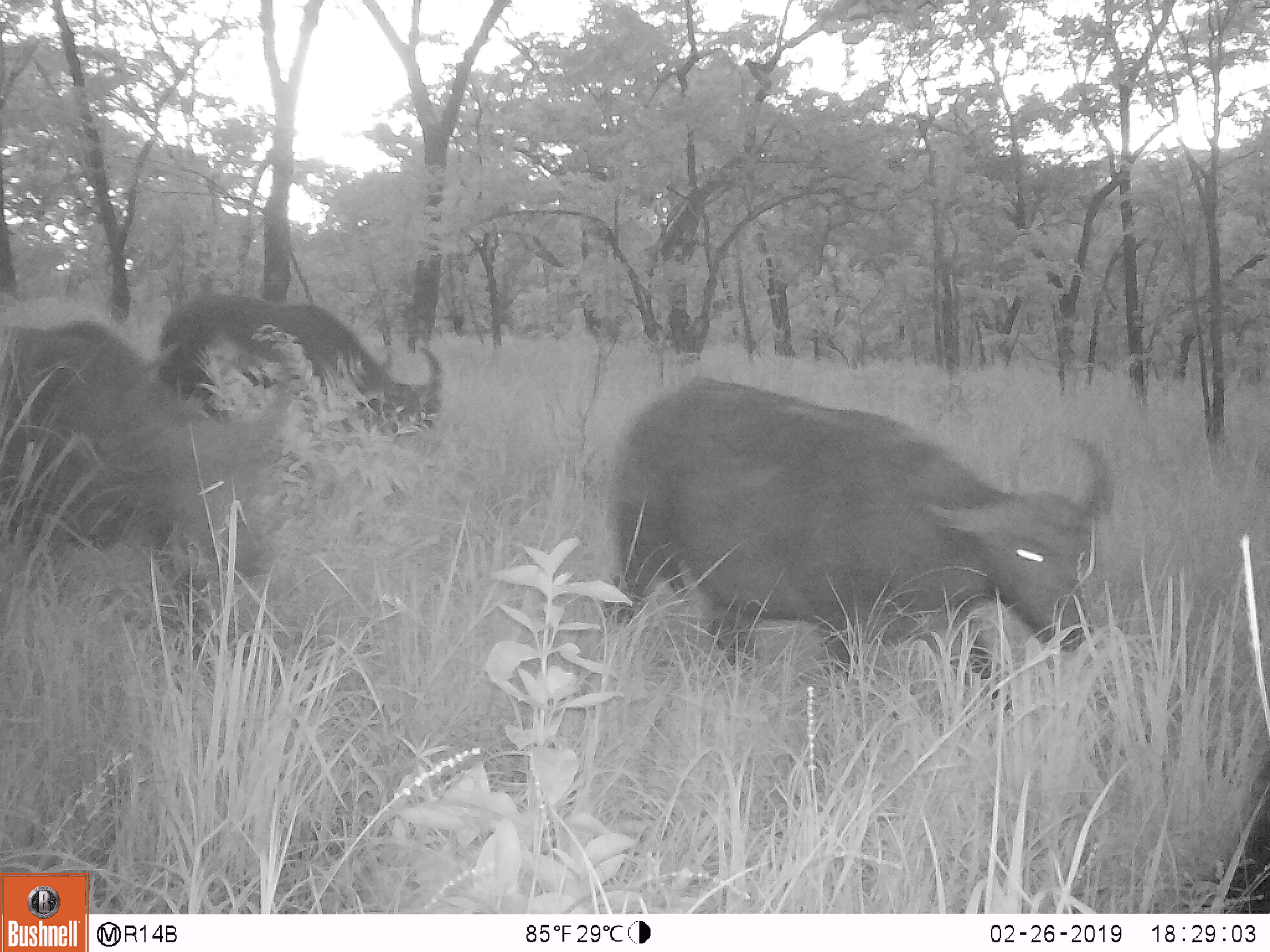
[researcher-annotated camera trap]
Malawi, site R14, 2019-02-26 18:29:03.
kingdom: Animalia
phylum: Chordata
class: Mammalia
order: Artiodactyla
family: Bovidae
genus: Syncerus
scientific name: Syncerus caffer caffer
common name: cape buffalo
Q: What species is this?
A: Cape buffalo (Syncerus caffer caffer).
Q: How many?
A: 3.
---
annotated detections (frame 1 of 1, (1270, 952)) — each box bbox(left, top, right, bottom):
cape buffalo: bbox(599, 341, 1126, 721); bbox(0, 305, 278, 644); bbox(136, 280, 454, 465)